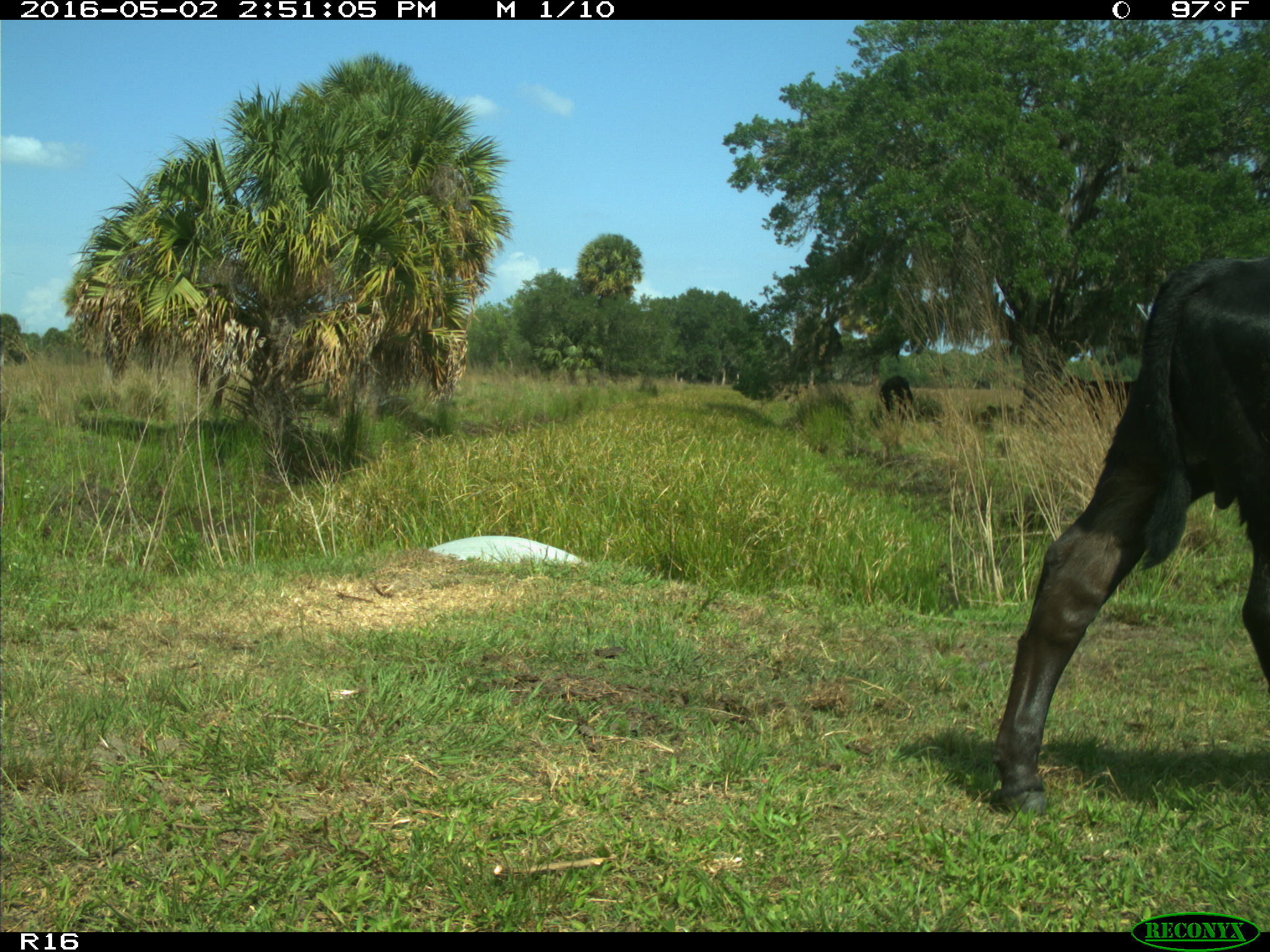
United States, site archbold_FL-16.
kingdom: Animalia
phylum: Chordata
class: Mammalia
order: Artiodactyla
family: Bovidae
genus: Bos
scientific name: Bos taurus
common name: domestic cow